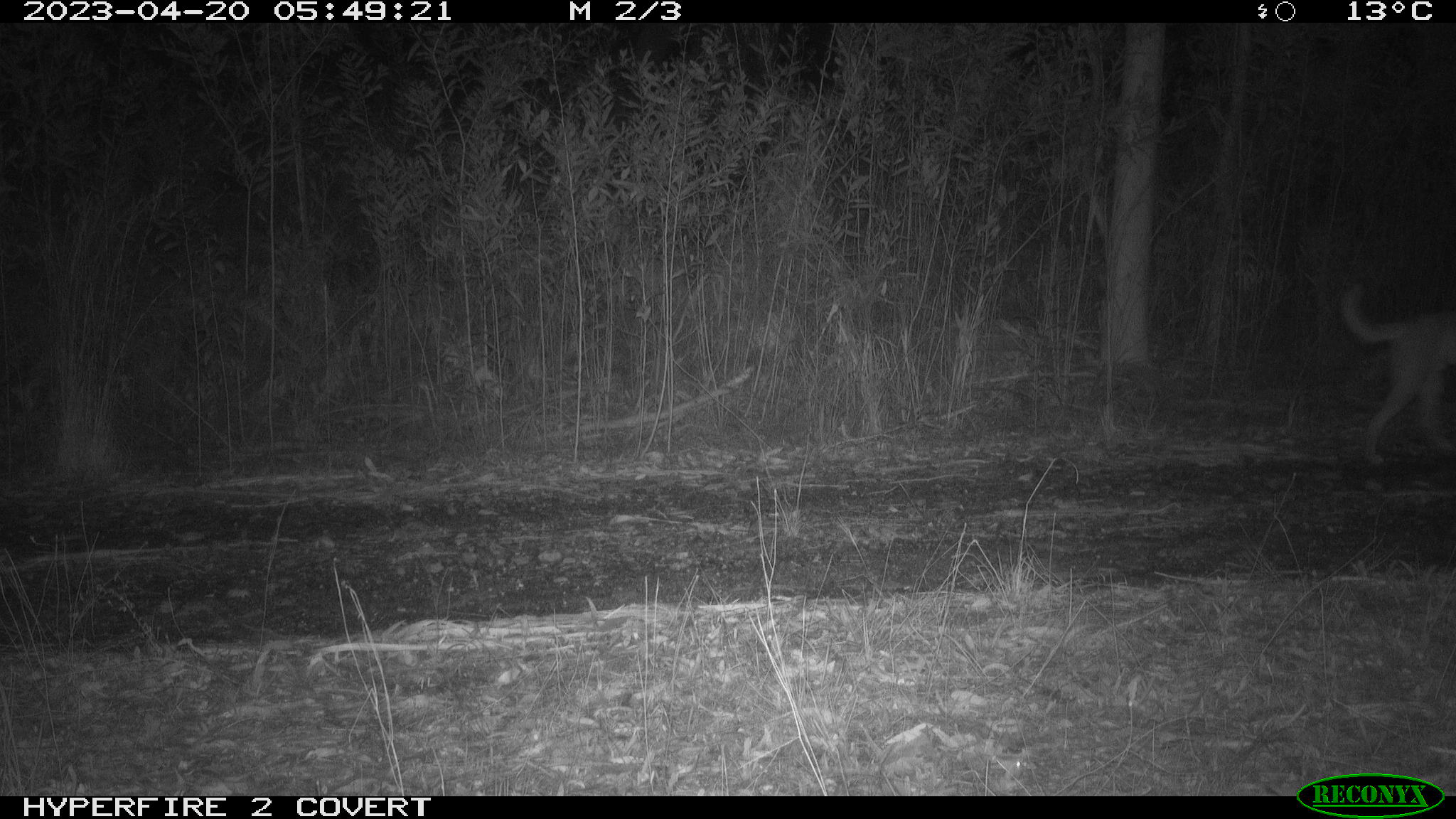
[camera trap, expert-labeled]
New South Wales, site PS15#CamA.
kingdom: Animalia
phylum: Chordata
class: Mammalia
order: Carnivora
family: Canidae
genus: Canis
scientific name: Canis familiaris dingo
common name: dingo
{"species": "dingo (Canis familiaris dingo)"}